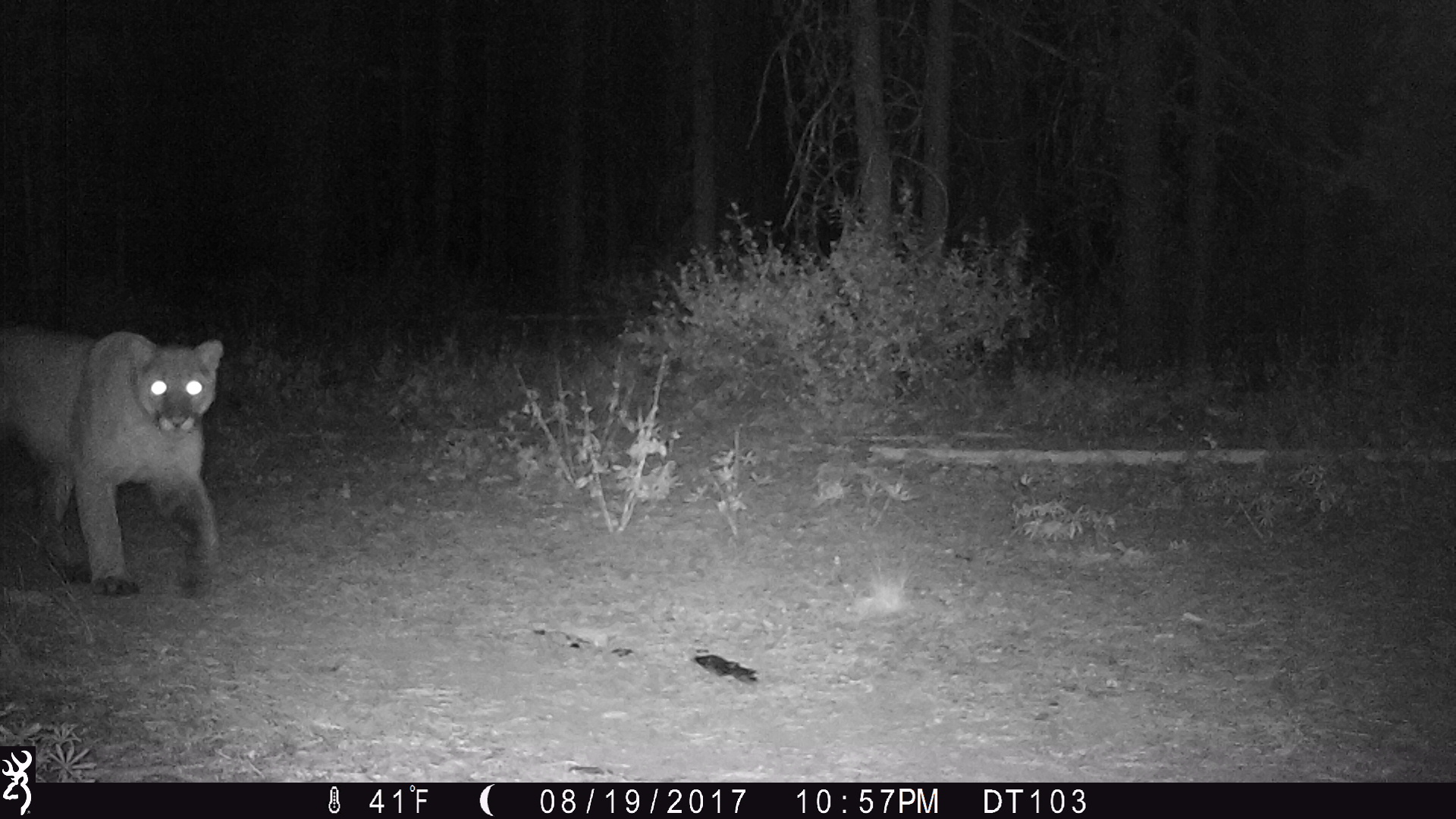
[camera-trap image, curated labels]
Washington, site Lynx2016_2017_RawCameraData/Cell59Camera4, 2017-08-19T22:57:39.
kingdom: Animalia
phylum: Chordata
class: Mammalia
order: Carnivora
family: Felidae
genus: Puma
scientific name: Puma concolor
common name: mountain lion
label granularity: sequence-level